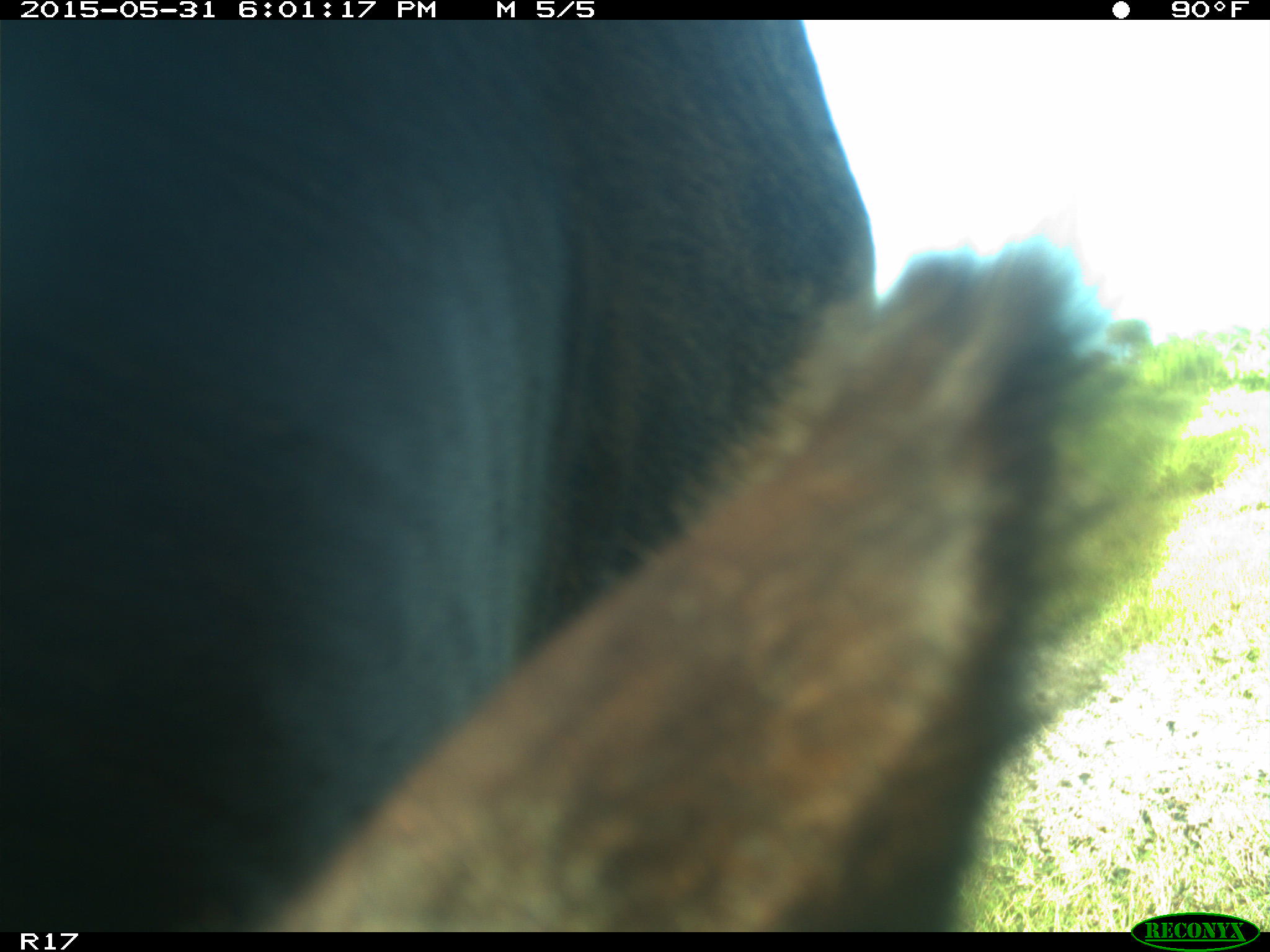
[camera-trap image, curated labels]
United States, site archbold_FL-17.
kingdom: Animalia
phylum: Chordata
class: Mammalia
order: Artiodactyla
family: Bovidae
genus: Bos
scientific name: Bos taurus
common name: domestic cow